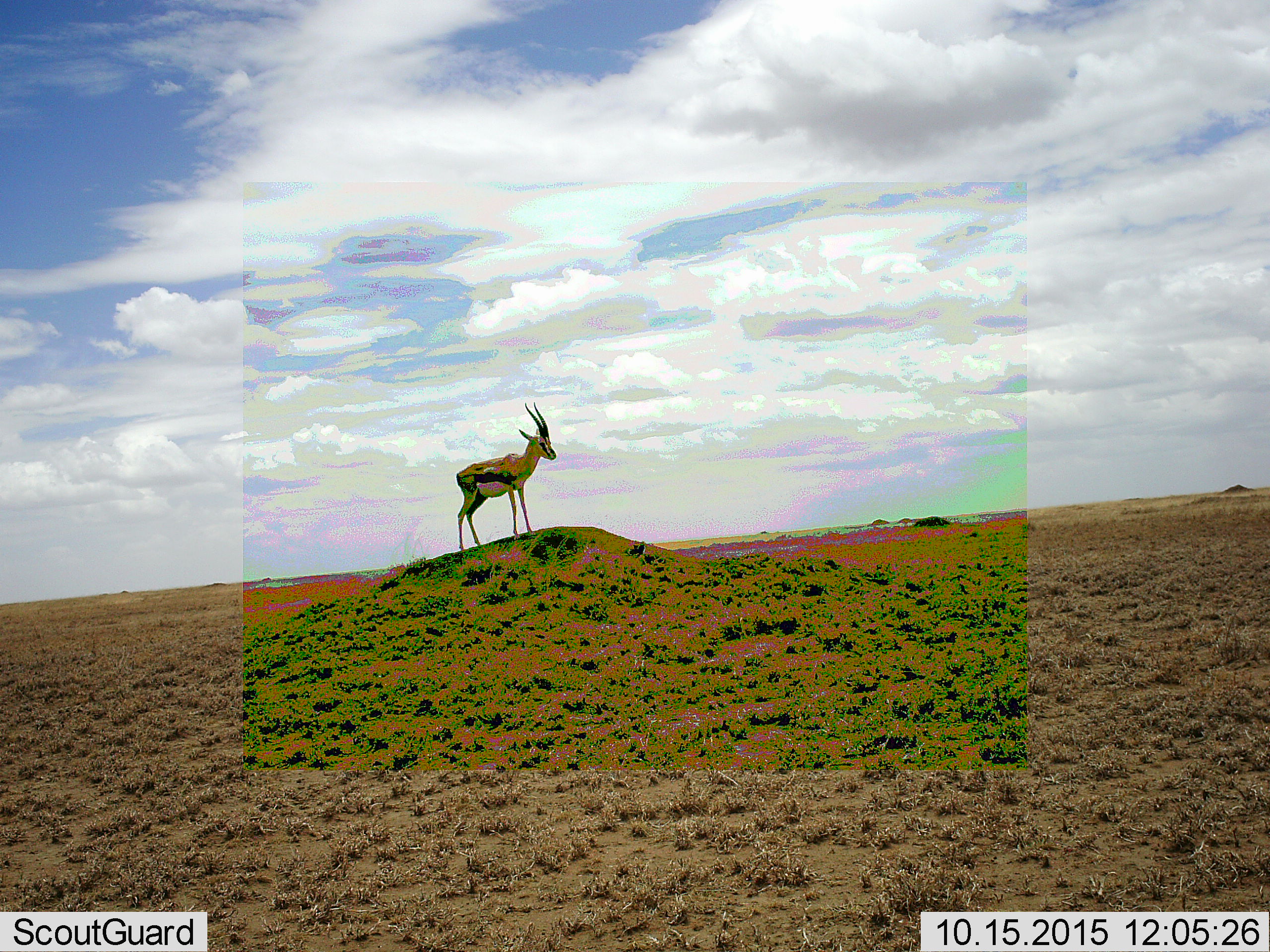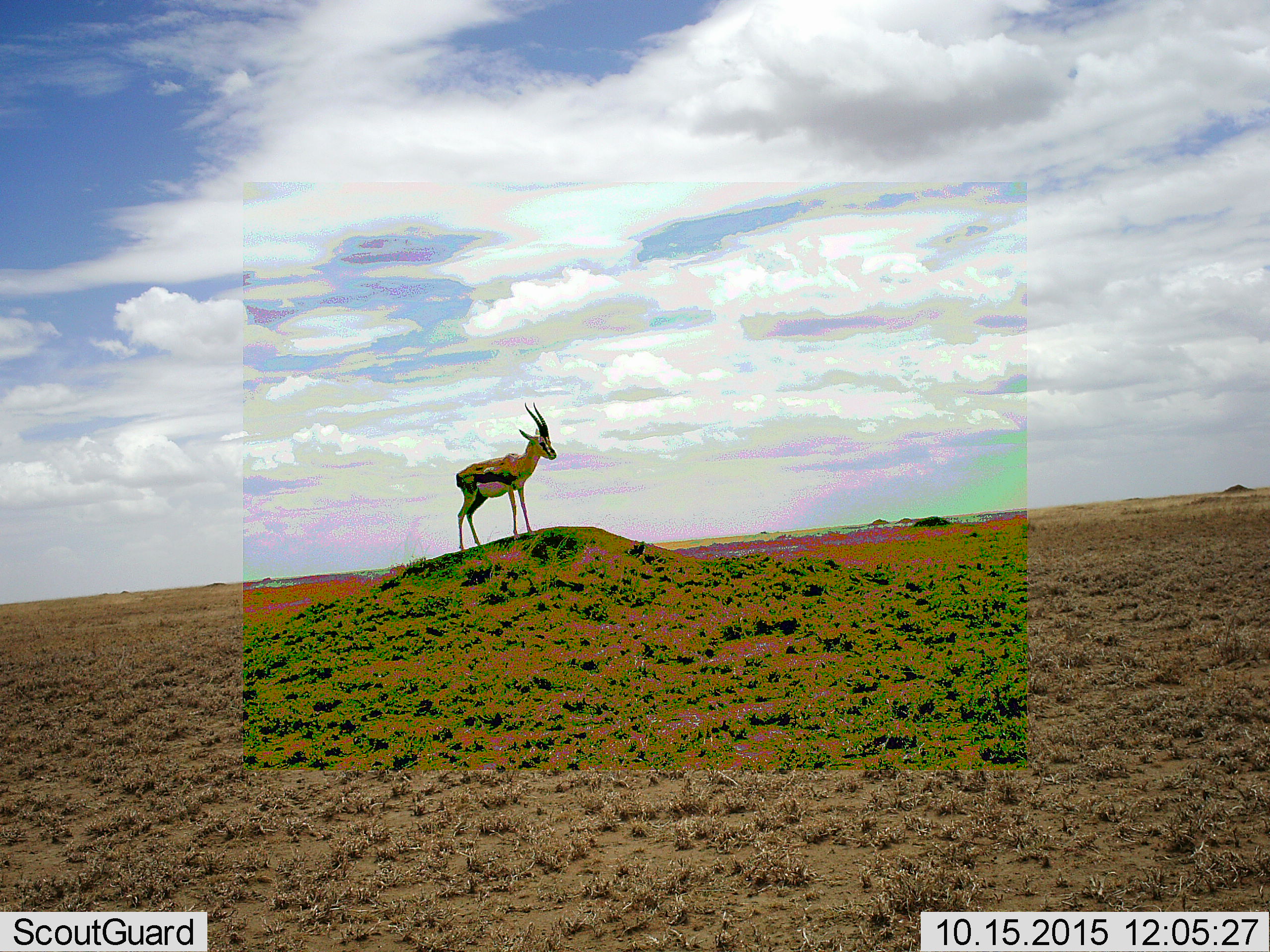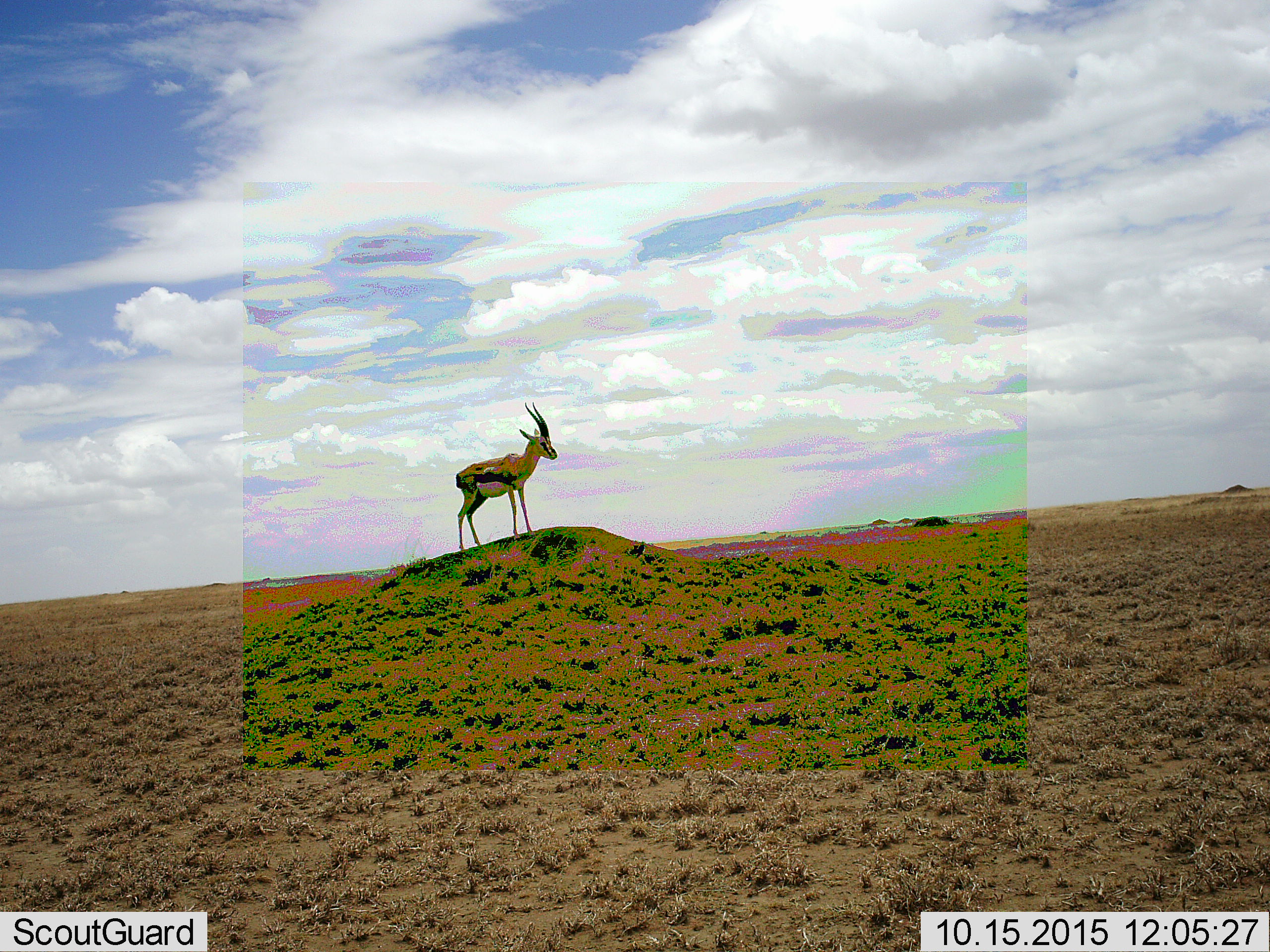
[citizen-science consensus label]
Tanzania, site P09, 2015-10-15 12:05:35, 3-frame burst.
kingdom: Animalia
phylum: Chordata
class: Mammalia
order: Artiodactyla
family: Bovidae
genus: Eudorcas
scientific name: Eudorcas thomsonii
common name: thomson's gazelle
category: gazellethomsons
Gazellethomsons (thomson's gazelle) (Eudorcas thomsonii), count 1. Behavior (volunteer vote fractions): standing 100%, resting 0%, moving 0%, interacting 0%. Young present (vote fraction): 0%. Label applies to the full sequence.